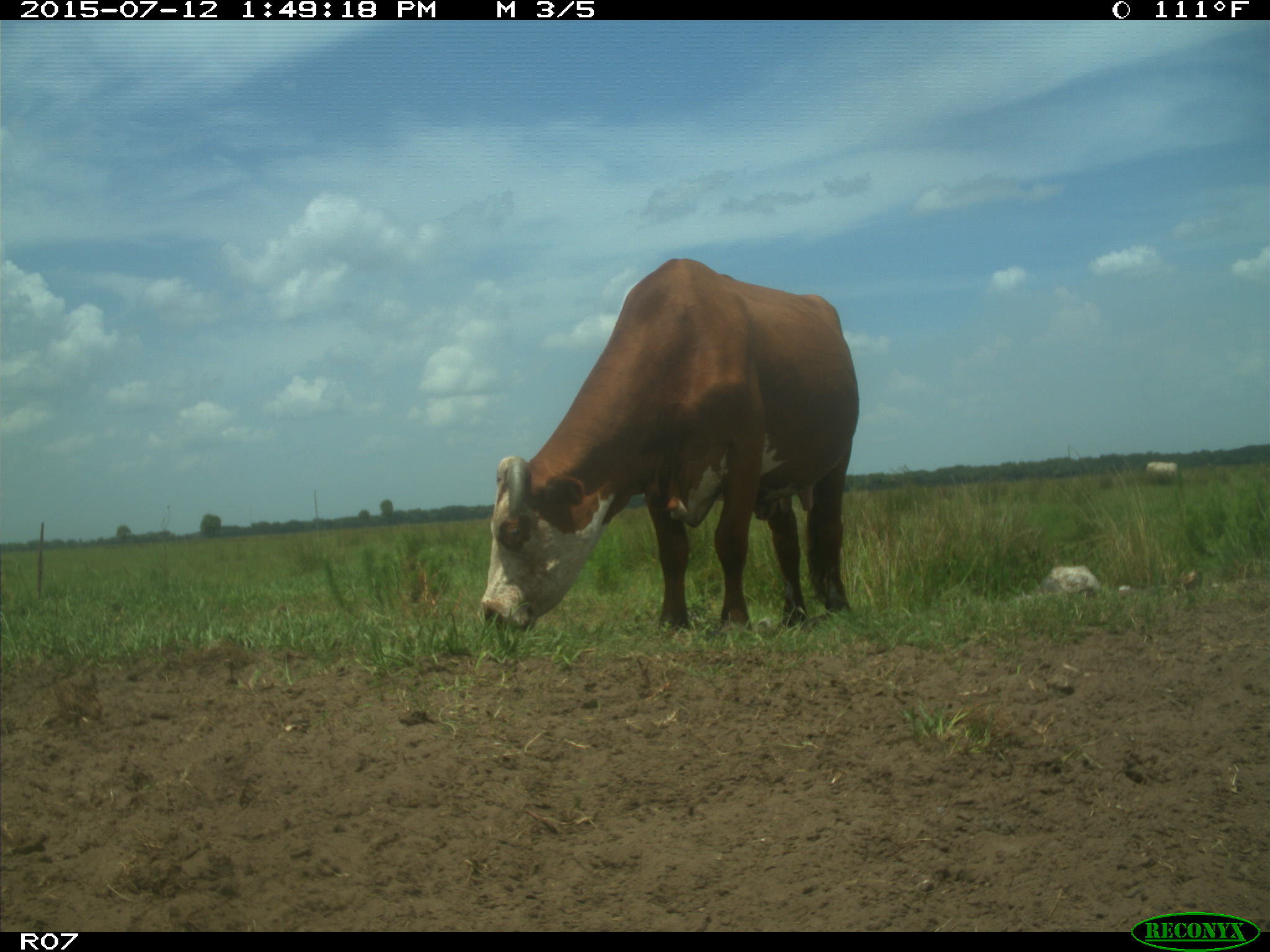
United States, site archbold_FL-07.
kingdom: Animalia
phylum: Chordata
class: Mammalia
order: Artiodactyla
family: Bovidae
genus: Bos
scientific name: Bos taurus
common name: domestic cow